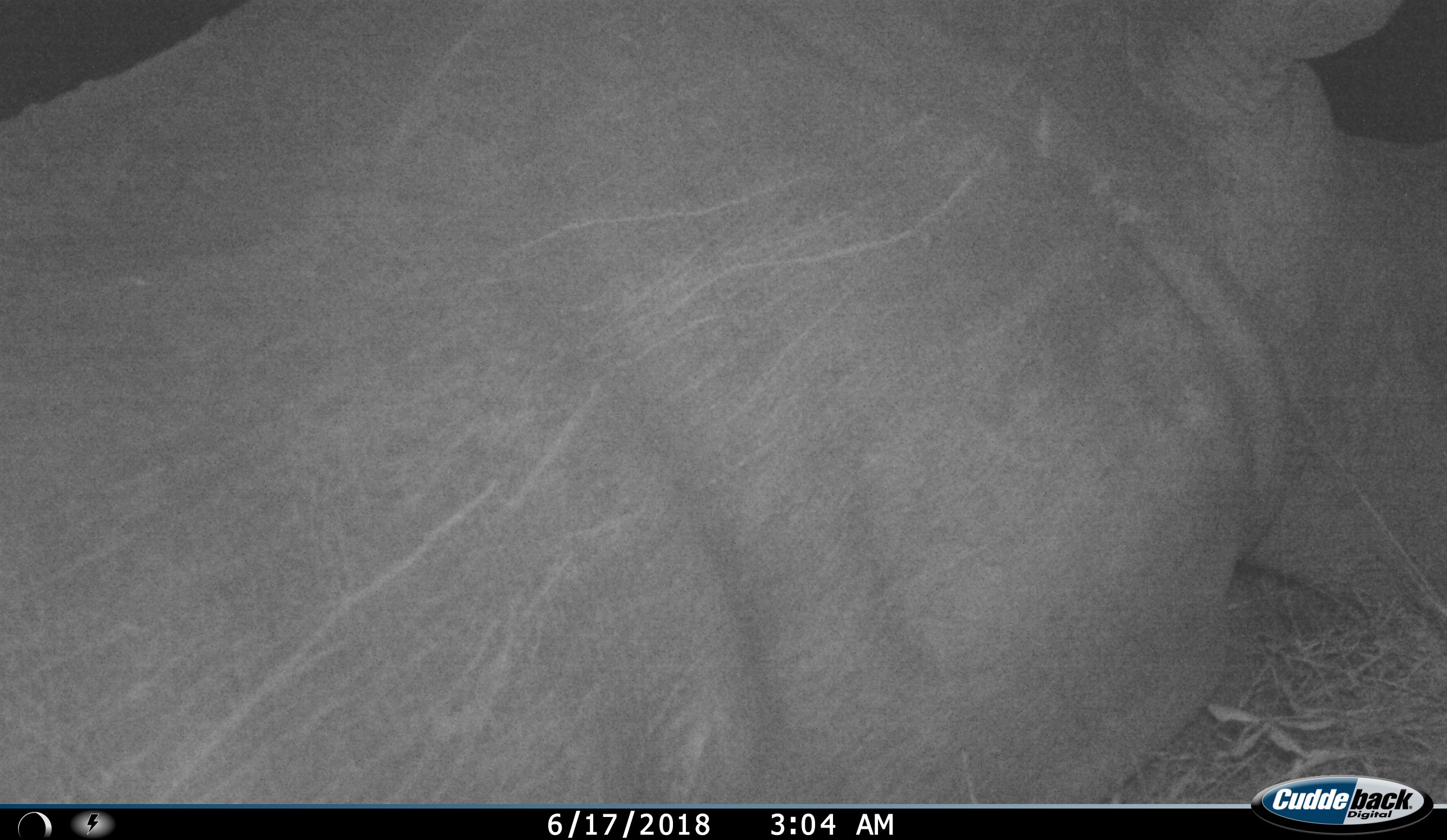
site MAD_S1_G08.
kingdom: Animalia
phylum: Chordata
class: Mammalia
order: Perissodactyla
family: Rhinocerotidae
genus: Ceratotherium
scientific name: Ceratotherium simum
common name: white rhinoceros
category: rhinoceroswhite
Rhinoceroswhite (white rhinoceros) (Ceratotherium simum), count 1. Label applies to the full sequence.